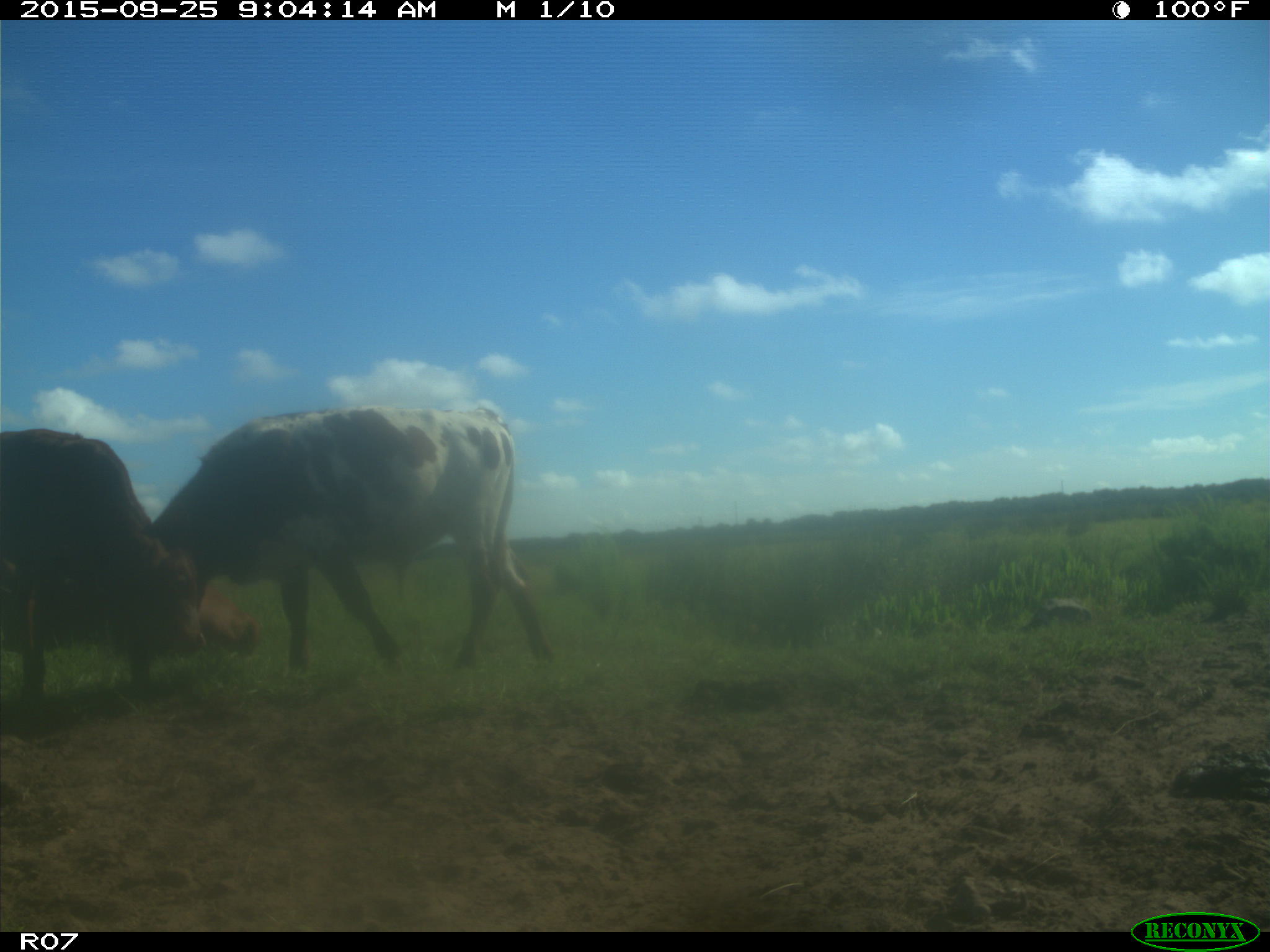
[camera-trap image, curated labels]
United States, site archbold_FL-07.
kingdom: Animalia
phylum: Chordata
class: Mammalia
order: Artiodactyla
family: Bovidae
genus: Bos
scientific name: Bos taurus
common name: domestic cow